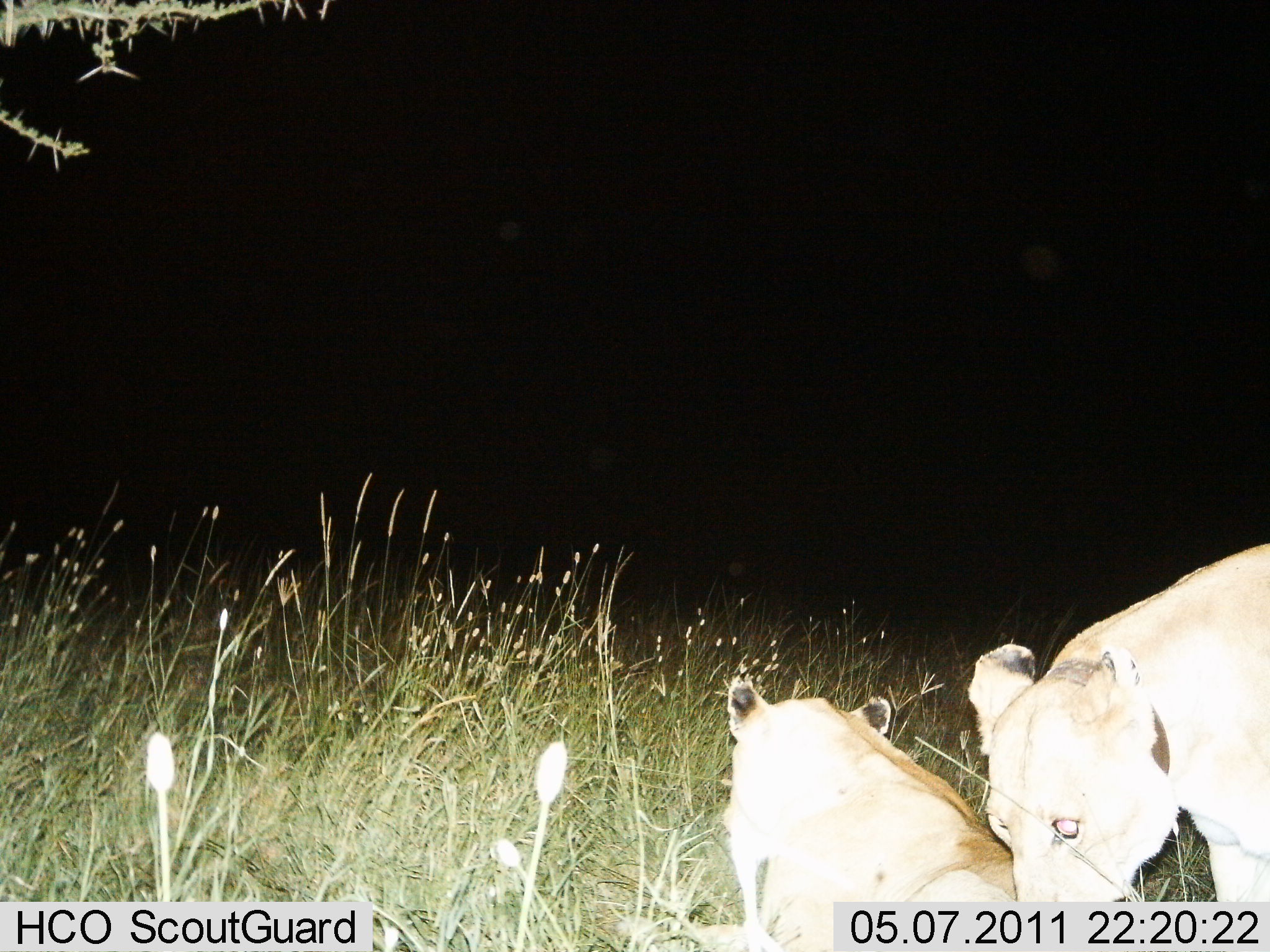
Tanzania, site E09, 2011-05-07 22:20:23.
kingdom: Animalia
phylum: Chordata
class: Mammalia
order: Carnivora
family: Felidae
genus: Panthera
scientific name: Panthera leo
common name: lion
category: lionfemale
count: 2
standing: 44%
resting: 78%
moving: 6%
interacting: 28%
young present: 6%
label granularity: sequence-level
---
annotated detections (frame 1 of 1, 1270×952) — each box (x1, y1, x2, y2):
animal: (963, 535, 1267, 949); (710, 671, 1055, 949)